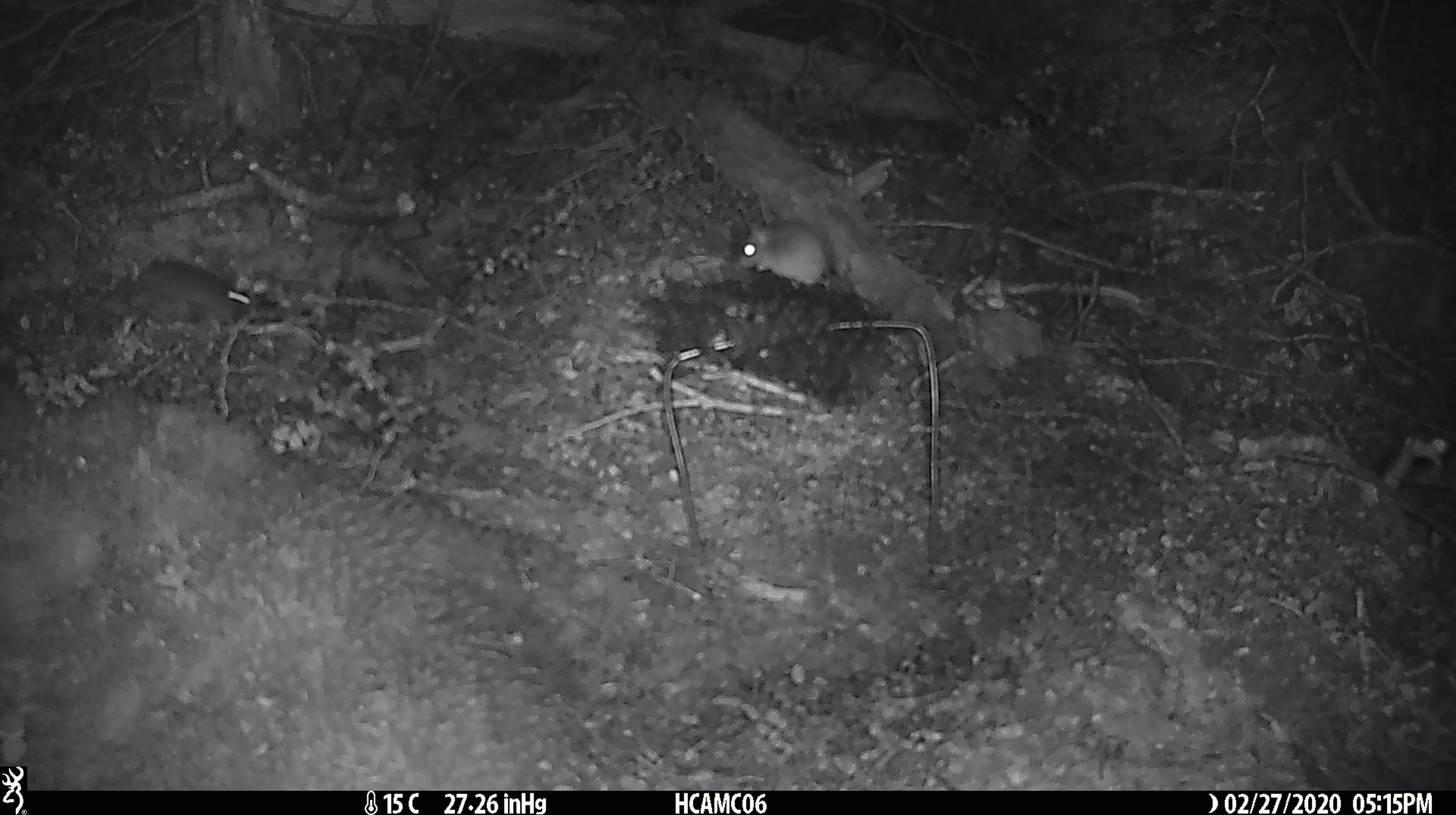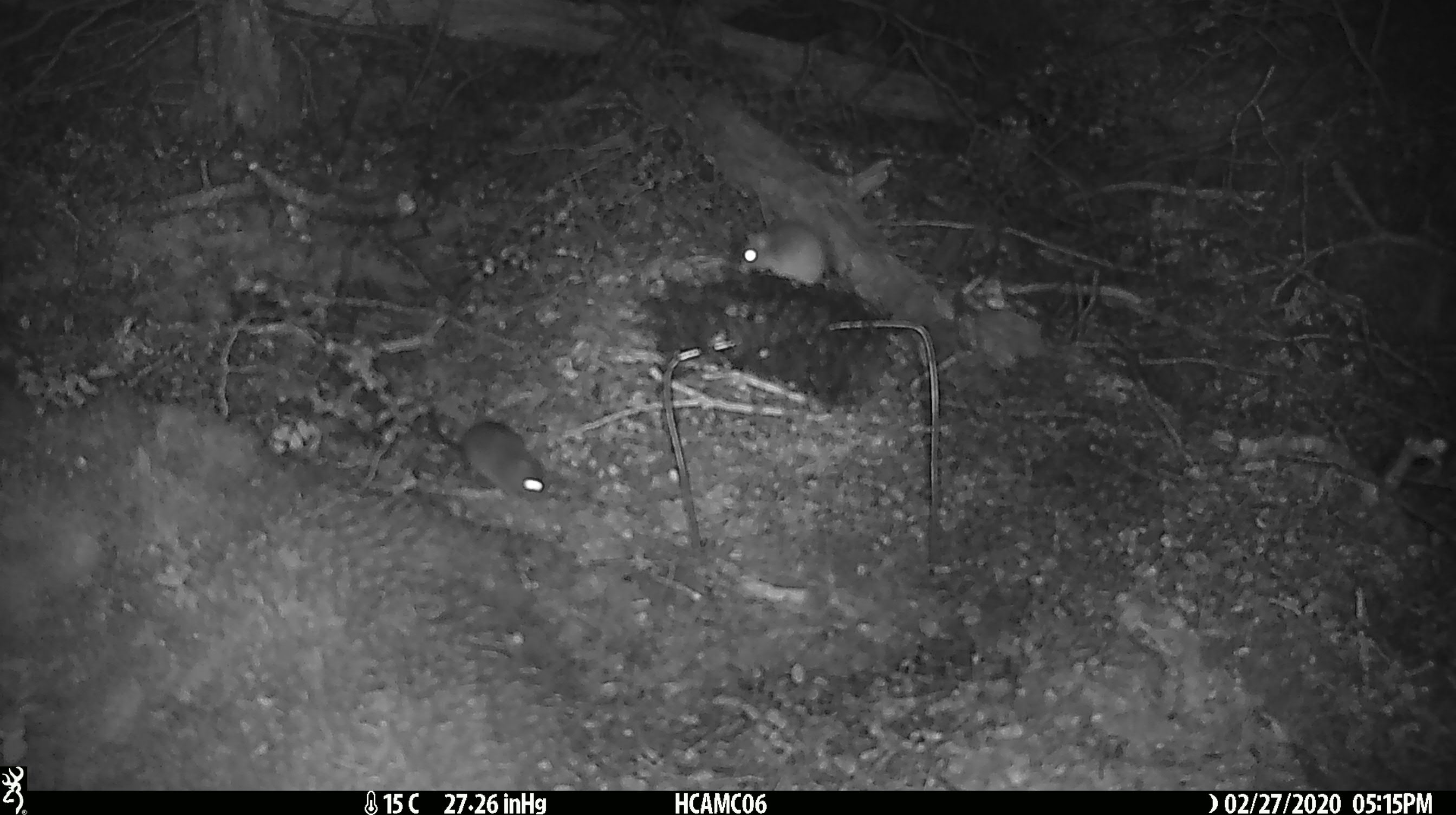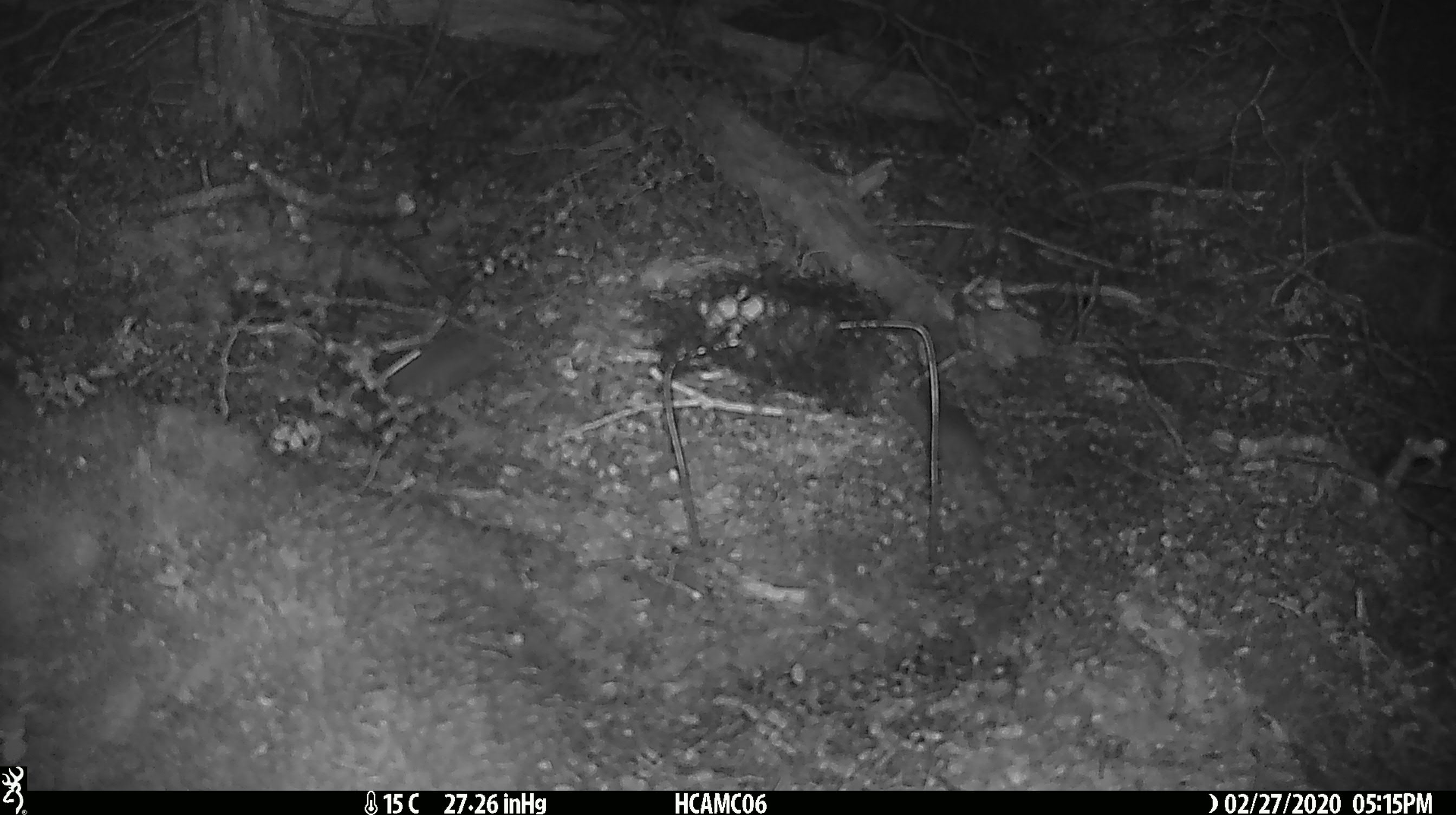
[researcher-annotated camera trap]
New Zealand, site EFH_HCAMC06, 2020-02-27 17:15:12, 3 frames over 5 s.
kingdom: Animalia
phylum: Chordata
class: Mammalia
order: Rodentia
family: Muridae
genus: Mus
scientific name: Mus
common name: mouse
Mouse (Mus).